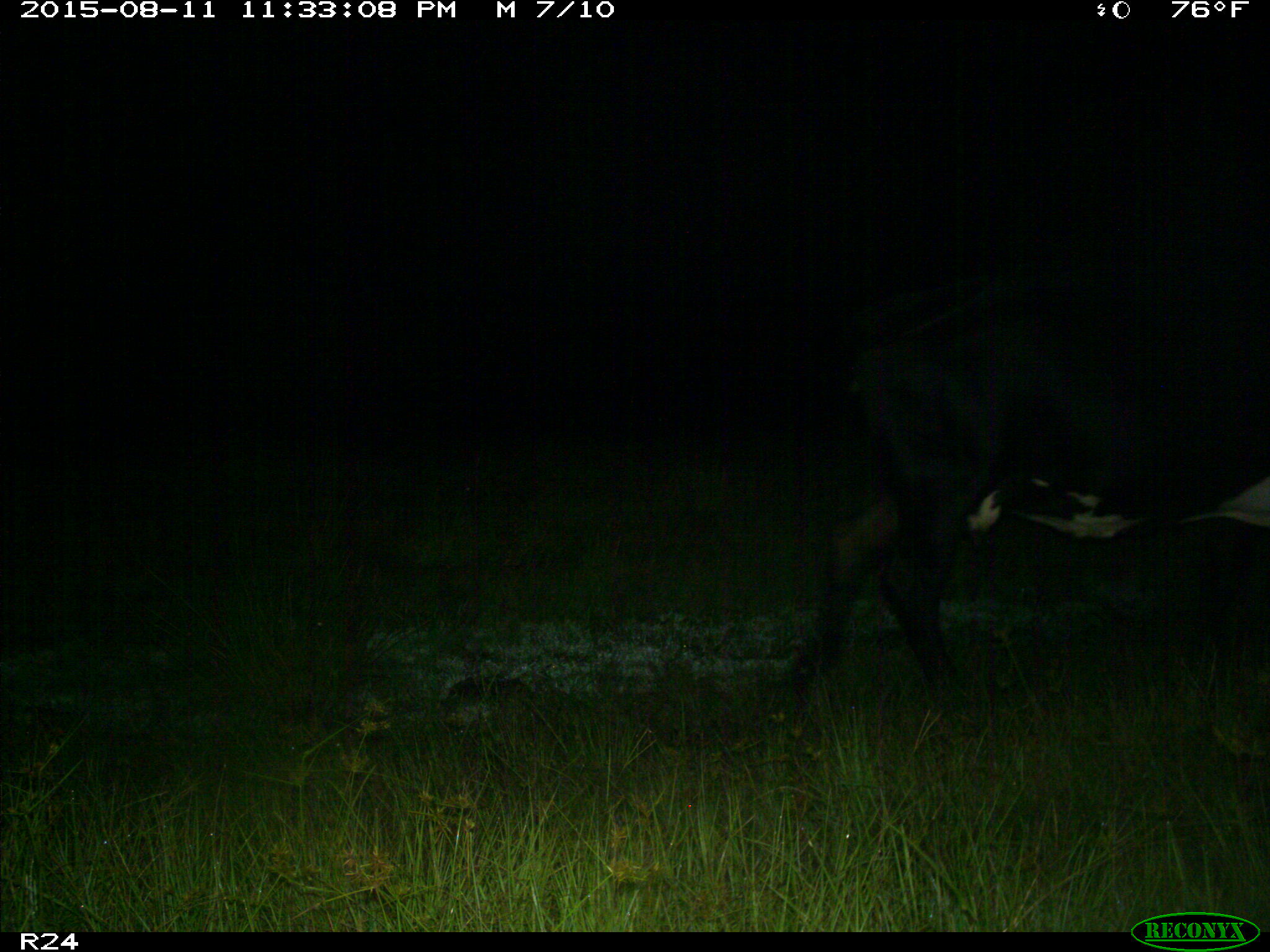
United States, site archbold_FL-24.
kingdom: Animalia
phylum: Chordata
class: Mammalia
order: Artiodactyla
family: Bovidae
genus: Bos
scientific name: Bos taurus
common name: domestic cow